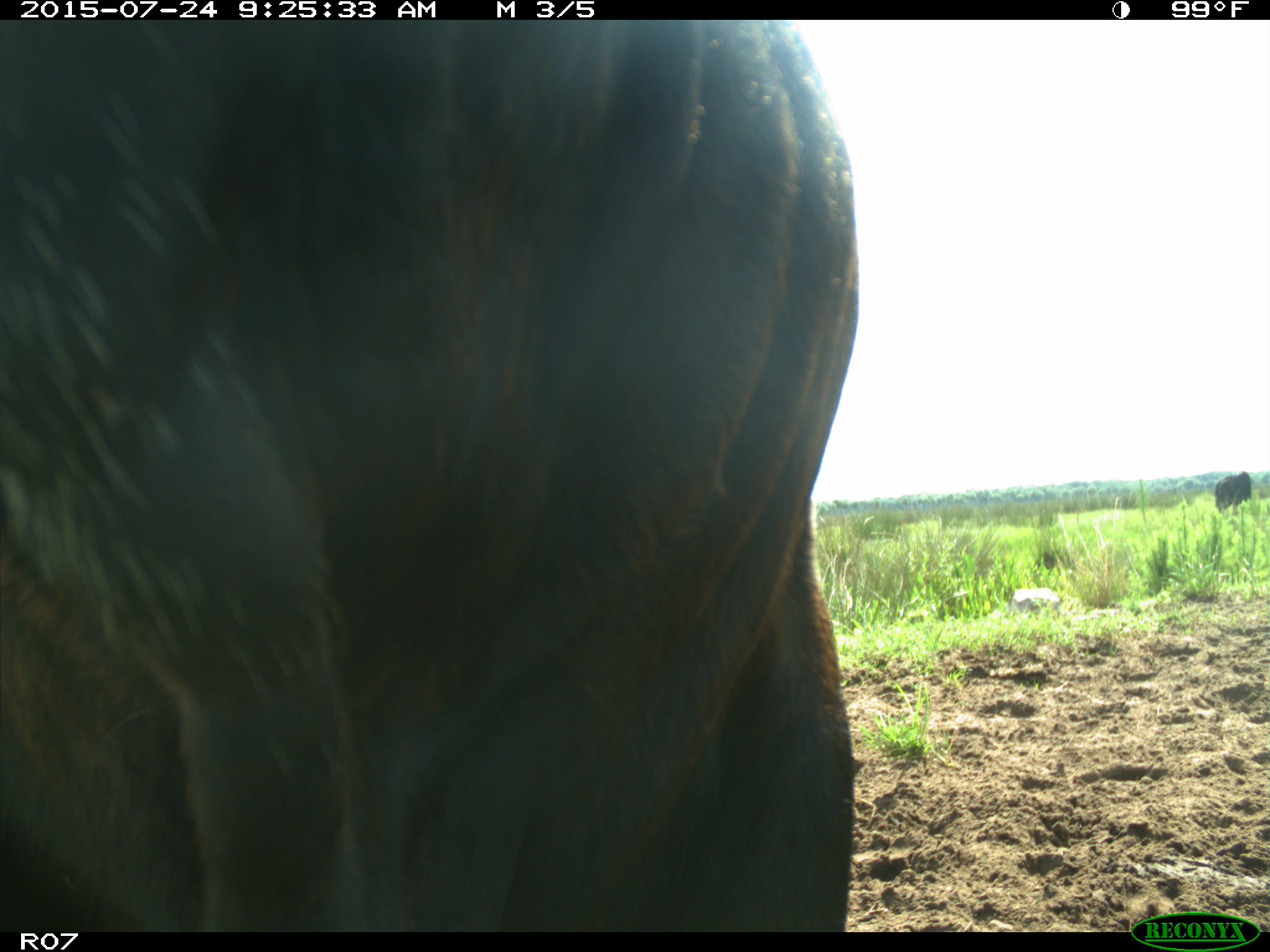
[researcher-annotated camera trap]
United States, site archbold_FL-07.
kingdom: Animalia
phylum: Chordata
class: Mammalia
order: Artiodactyla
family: Bovidae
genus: Bos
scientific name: Bos taurus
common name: domestic cow